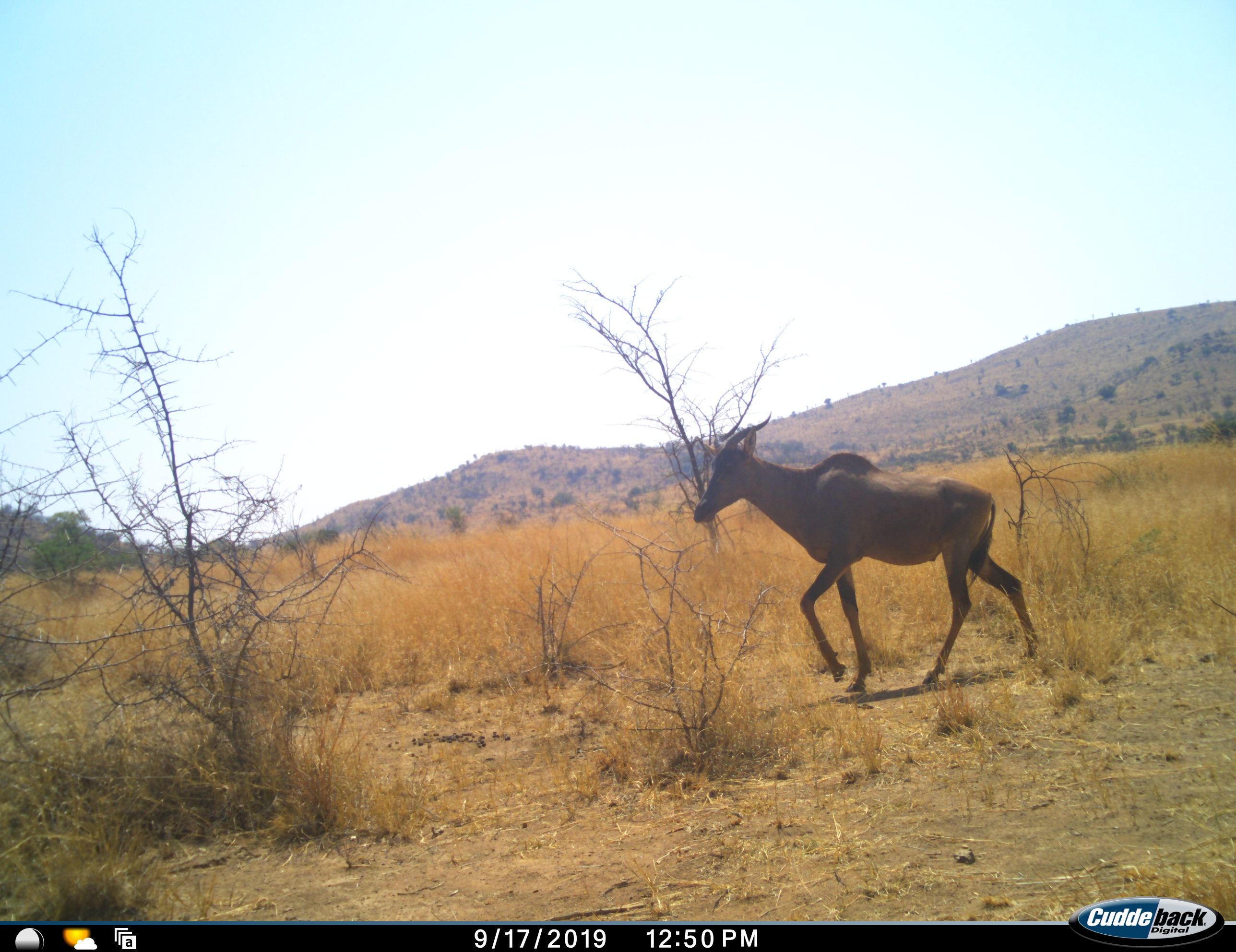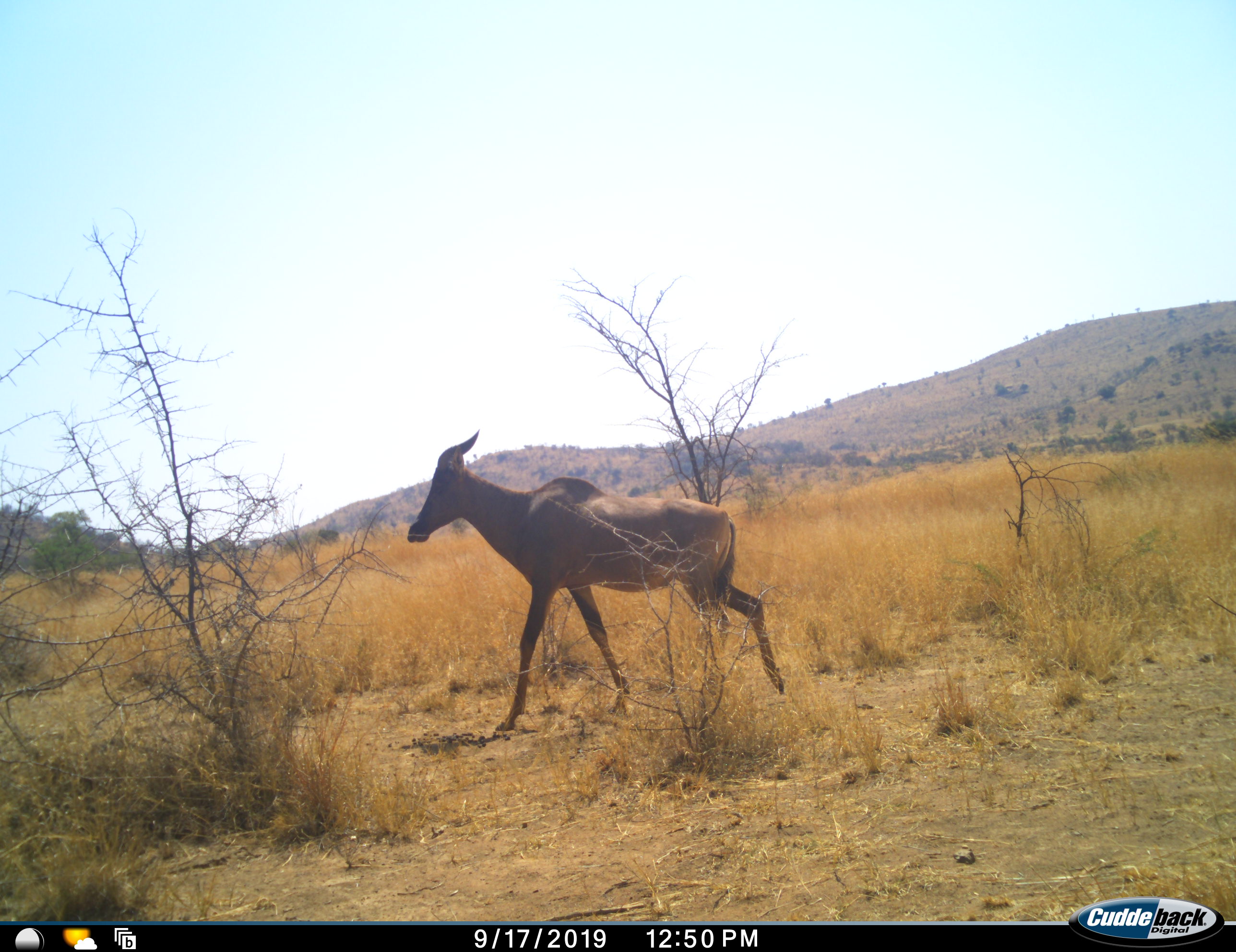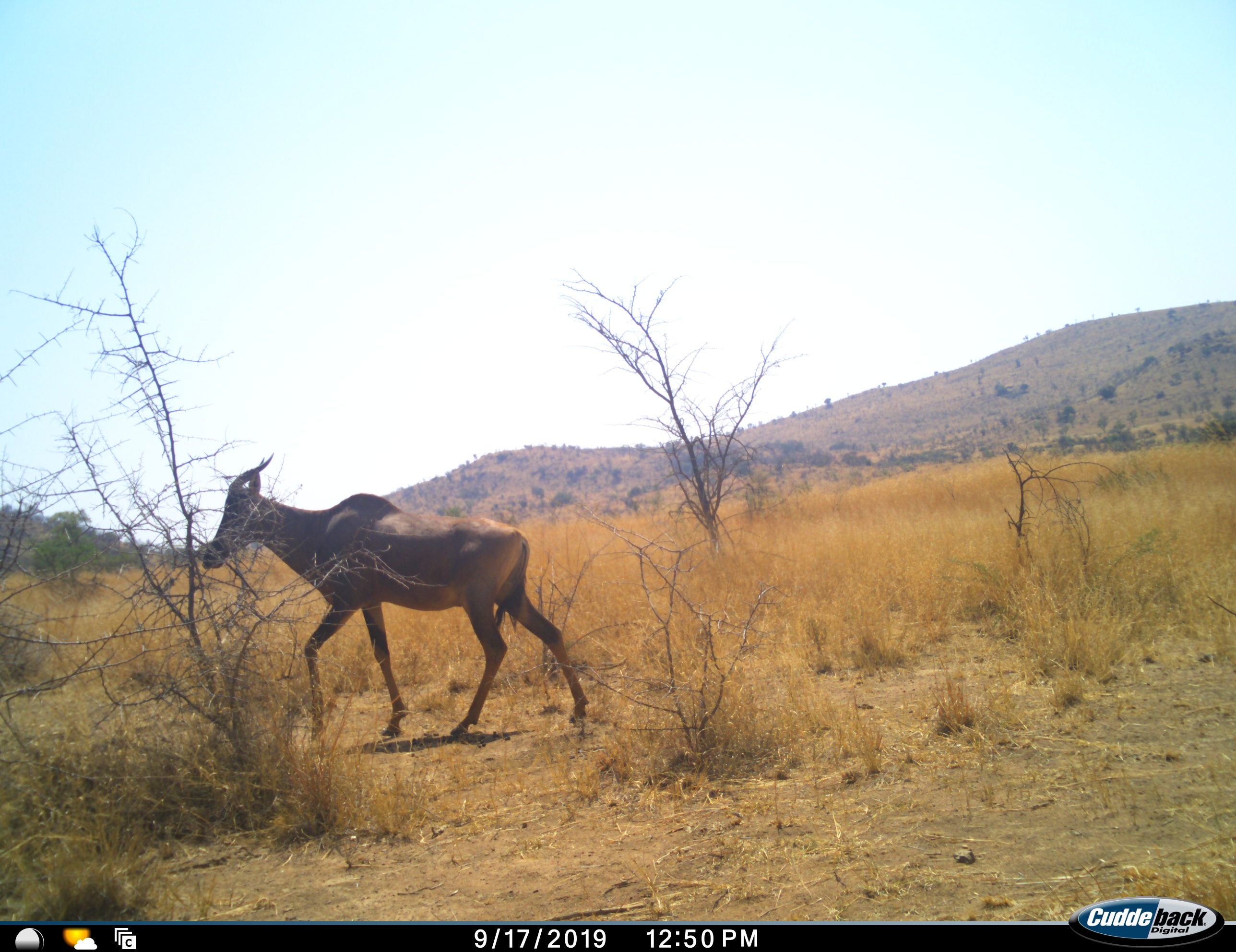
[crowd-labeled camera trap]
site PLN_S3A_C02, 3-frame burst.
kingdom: Animalia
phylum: Chordata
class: Mammalia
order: Artiodactyla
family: Bovidae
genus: Damaliscus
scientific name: Damaliscus lunatus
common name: tsessebe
Tsessebe (Damaliscus lunatus), count 1. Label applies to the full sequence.